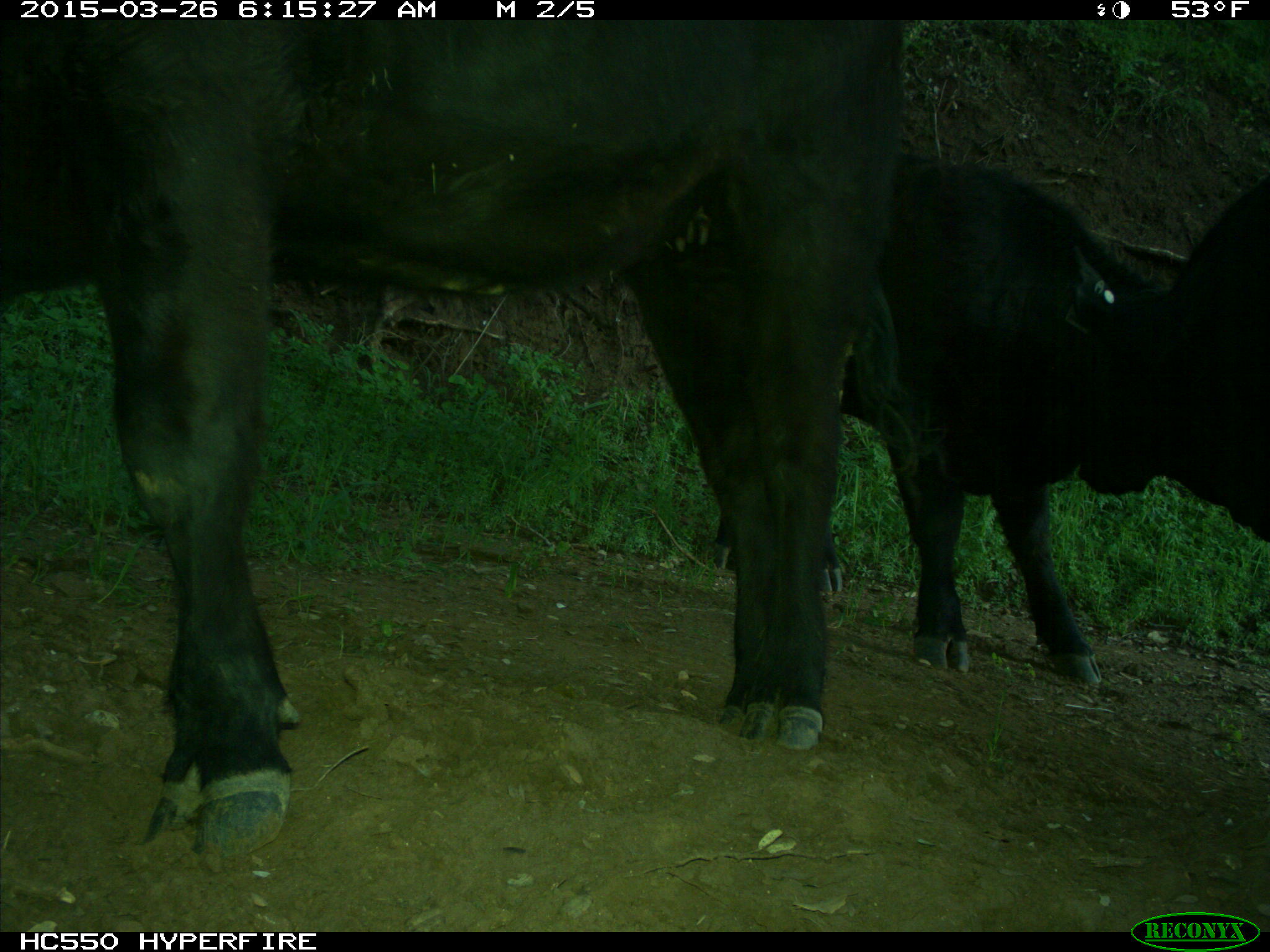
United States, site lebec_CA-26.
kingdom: Animalia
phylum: Chordata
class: Mammalia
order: Artiodactyla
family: Bovidae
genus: Bos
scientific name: Bos taurus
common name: domestic cow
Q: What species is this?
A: Bos taurus (domestic cow).